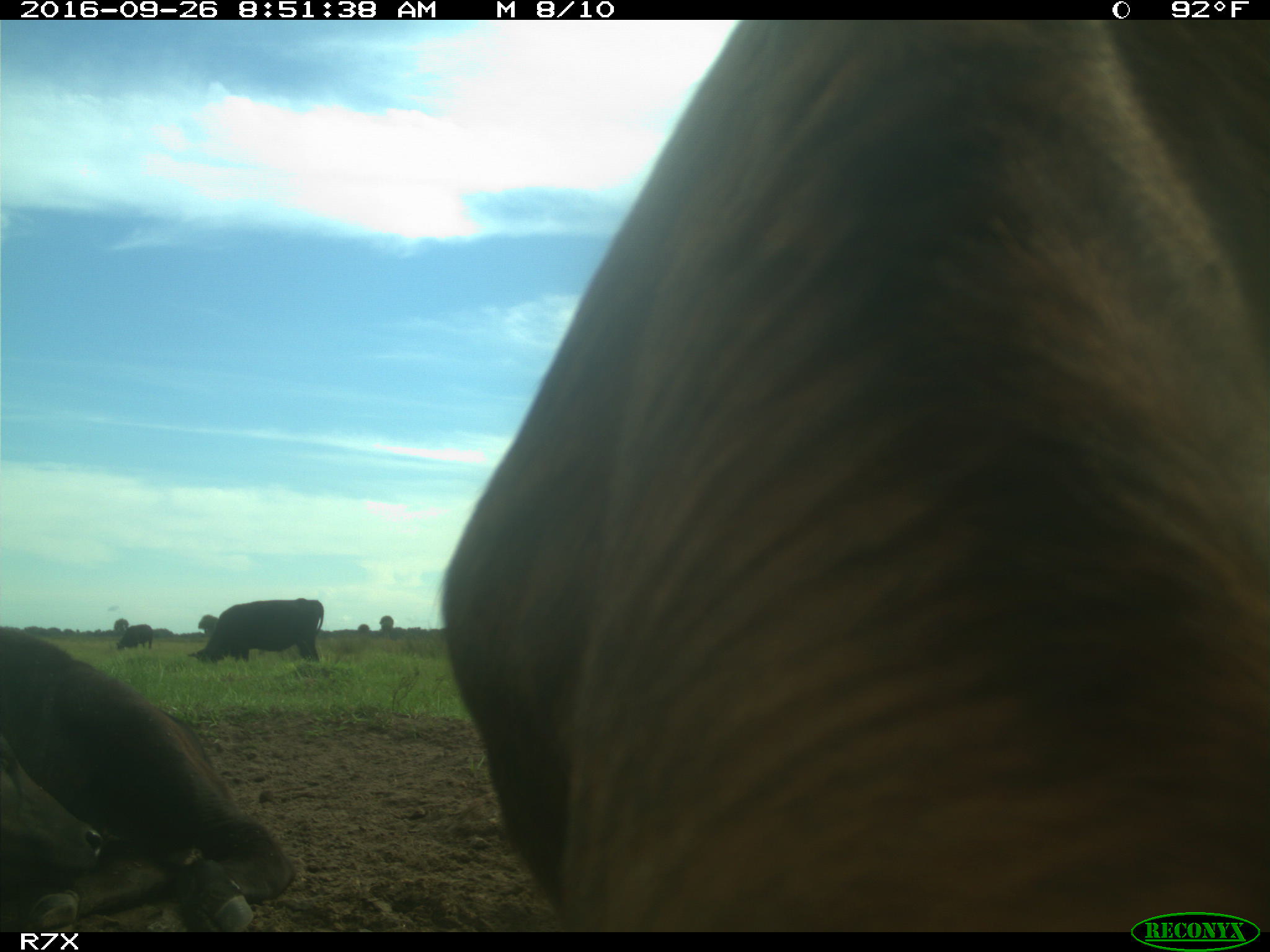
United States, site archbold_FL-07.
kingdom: Animalia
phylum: Chordata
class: Mammalia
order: Artiodactyla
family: Bovidae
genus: Bos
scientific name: Bos taurus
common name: domestic cow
Bos taurus (domestic cow).